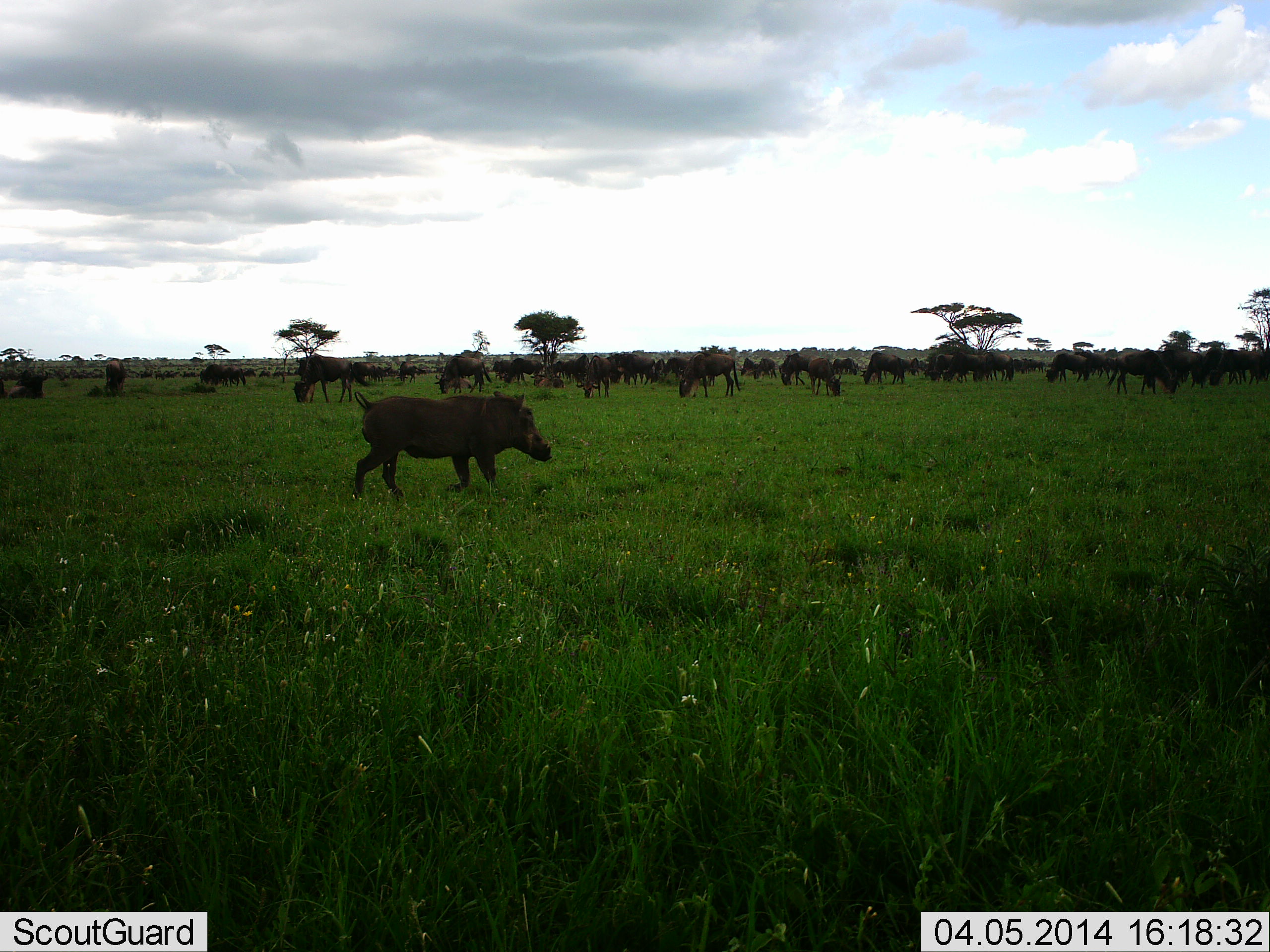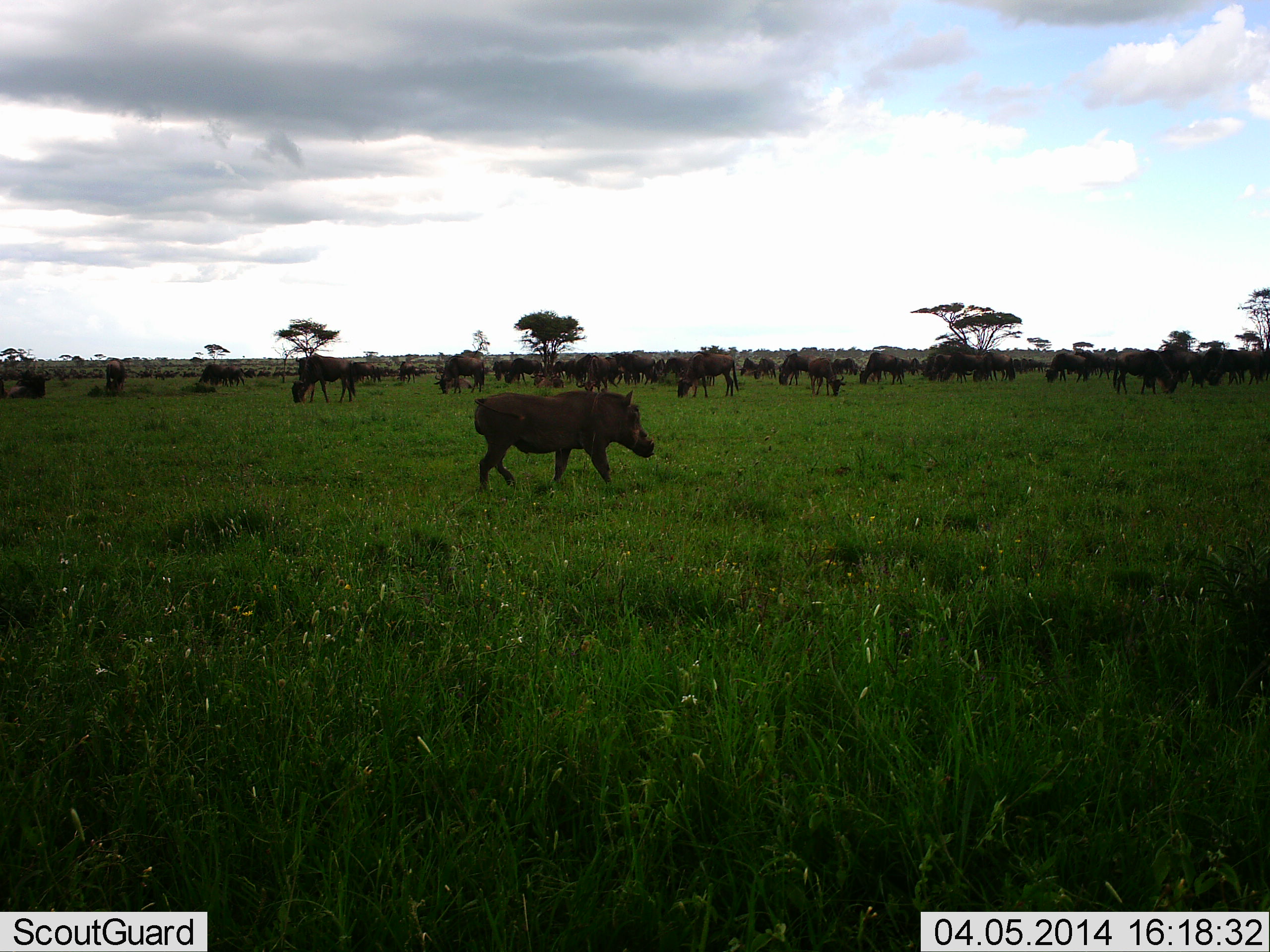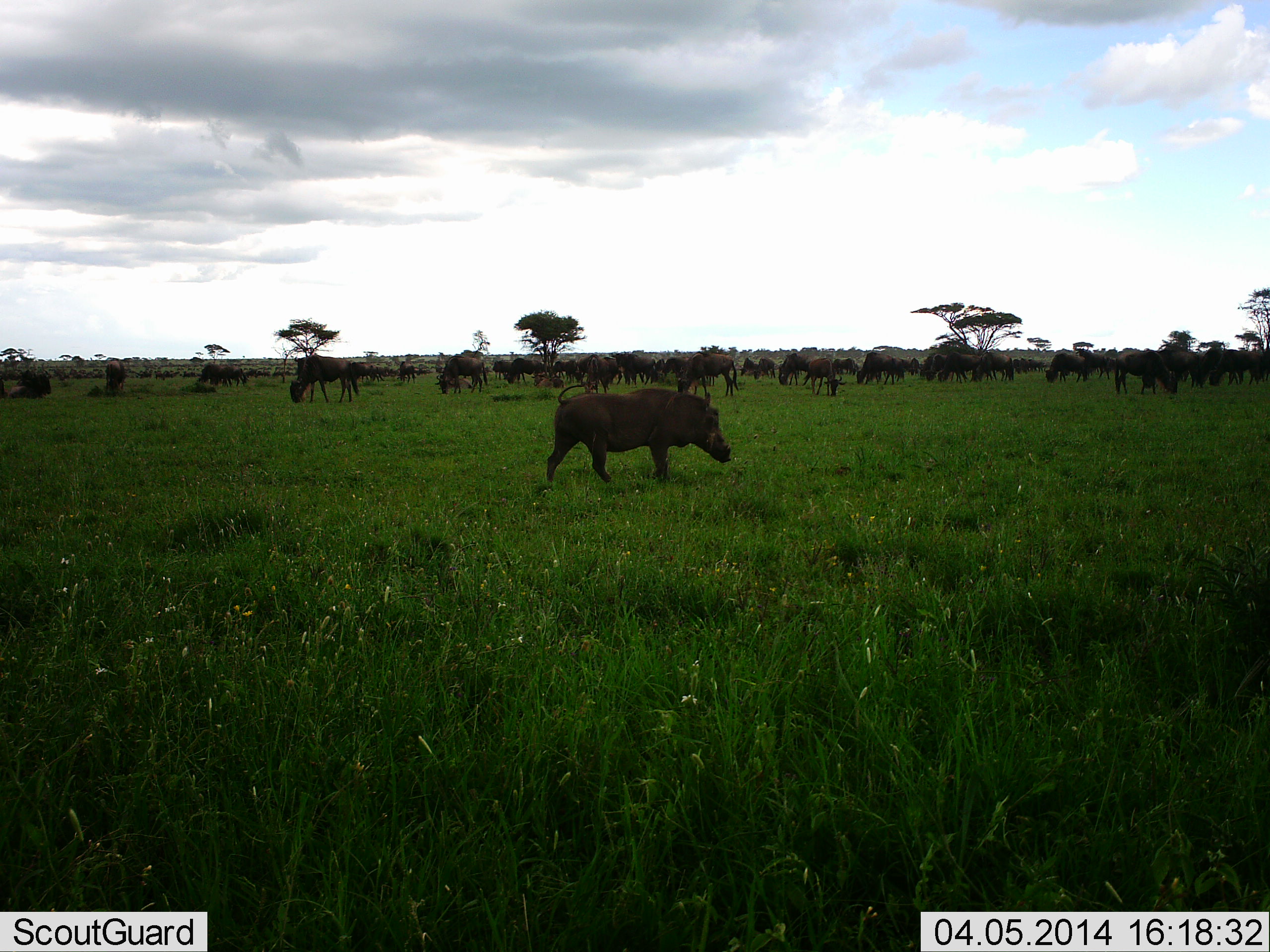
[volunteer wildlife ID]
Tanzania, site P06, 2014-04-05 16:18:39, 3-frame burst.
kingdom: Animalia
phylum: Chordata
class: Mammalia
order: Artiodactyla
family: Suidae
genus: Phacochoerus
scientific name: Phacochoerus africanus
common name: warthog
Warthog (Phacochoerus africanus), count 1. Behavior (volunteer vote fractions): standing 0%, resting 0%, moving 92%, interacting 8%. Young present (vote fraction): 0%. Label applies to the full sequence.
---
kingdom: Animalia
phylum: Chordata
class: Mammalia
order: Artiodactyla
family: Bovidae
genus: Connochaetes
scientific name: Connochaetes taurinus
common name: blue wildebeest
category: wildebeest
Wildebeest (blue wildebeest) (Connochaetes taurinus), count 51+. Behavior (volunteer vote fractions): standing 50%, resting 0%, moving 20%, interacting 0%. Young present (vote fraction): 0%. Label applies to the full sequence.